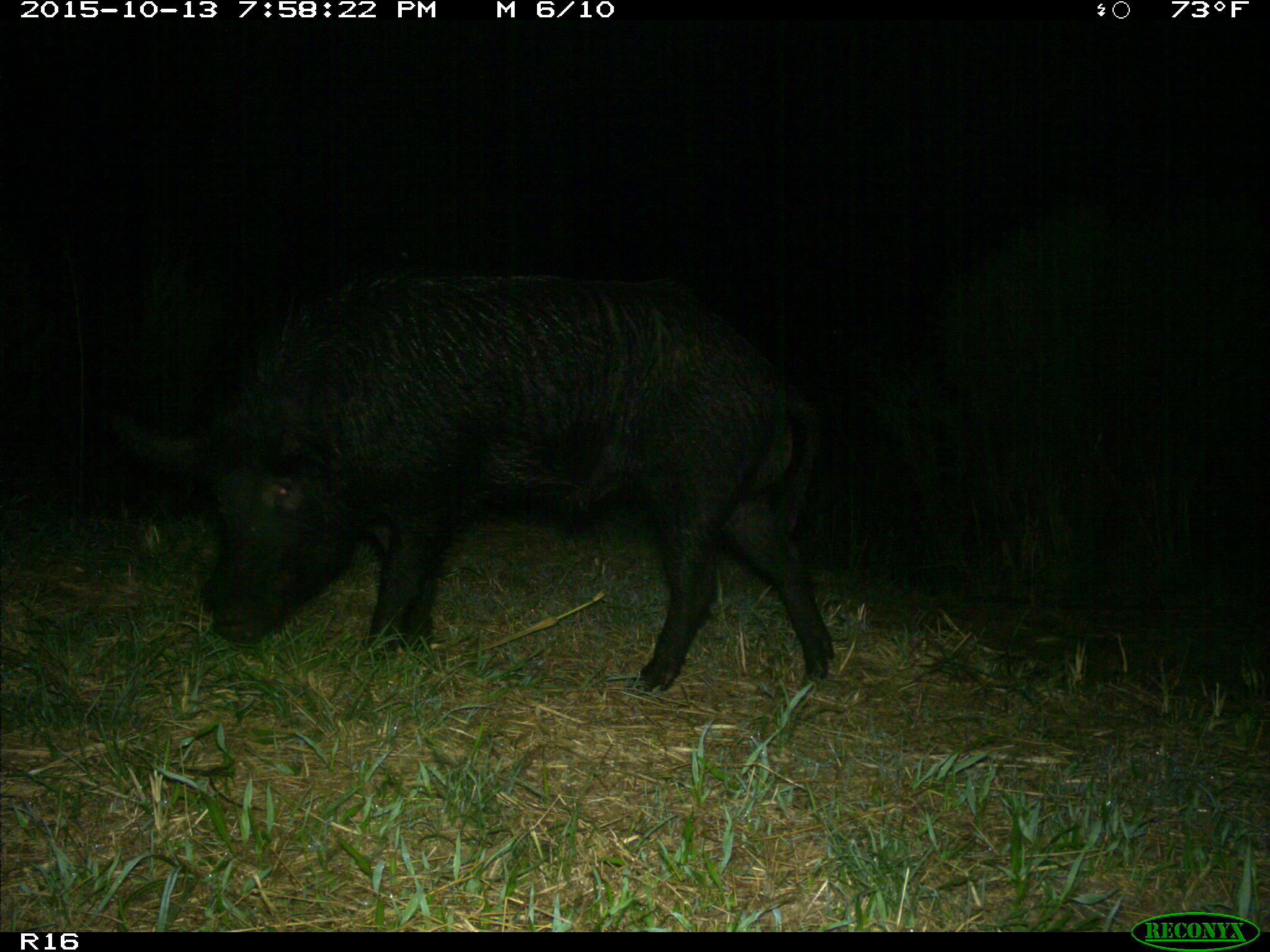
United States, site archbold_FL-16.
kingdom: Animalia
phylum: Chordata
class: Mammalia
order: Artiodactyla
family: Suidae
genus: Sus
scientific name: Sus scrofa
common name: wild boar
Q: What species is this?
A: Sus scrofa (wild boar).